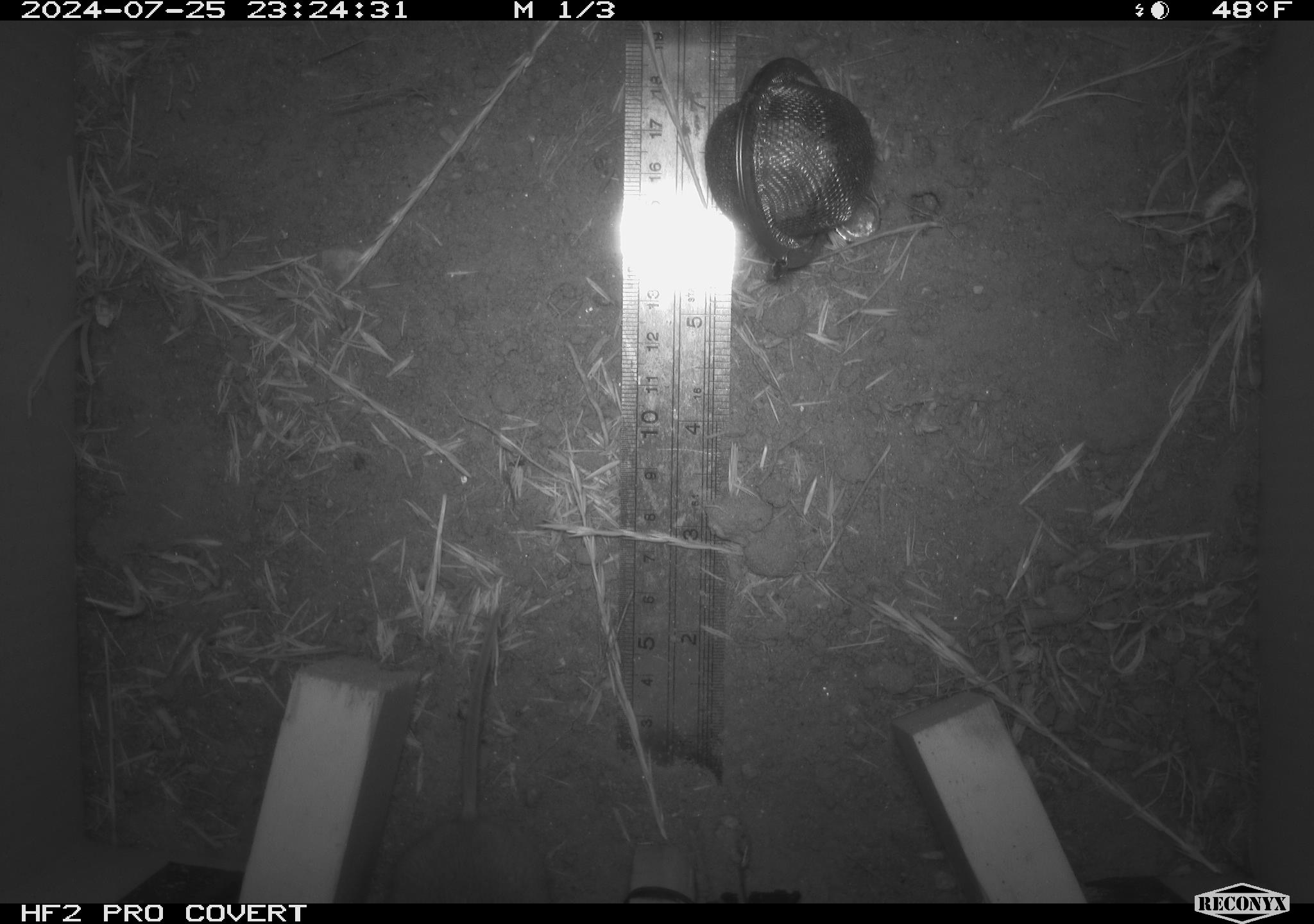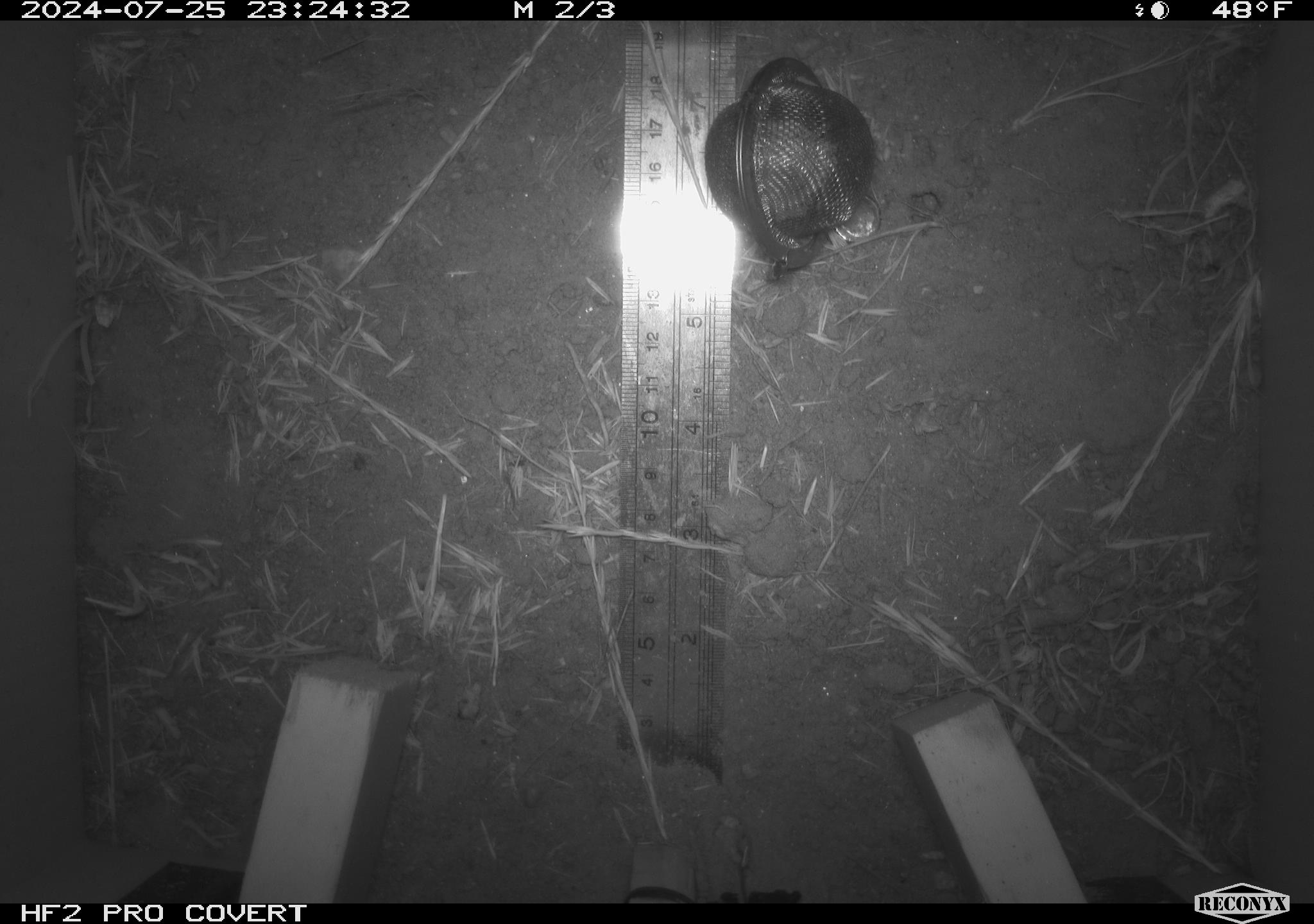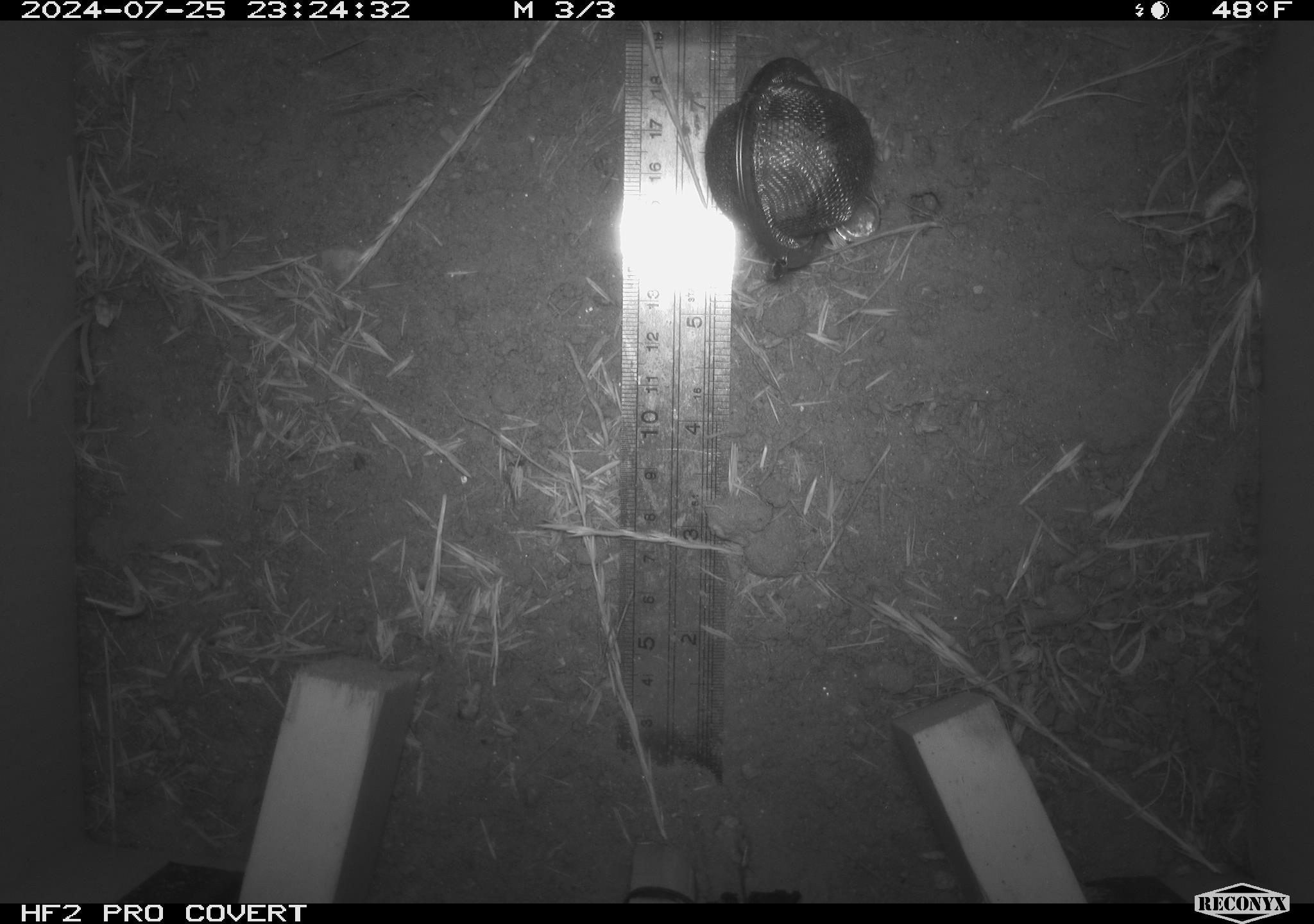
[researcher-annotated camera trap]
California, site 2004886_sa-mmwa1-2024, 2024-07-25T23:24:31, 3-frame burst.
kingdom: Animalia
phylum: Chordata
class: Mammalia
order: Rodentia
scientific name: Rodentia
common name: mouse species